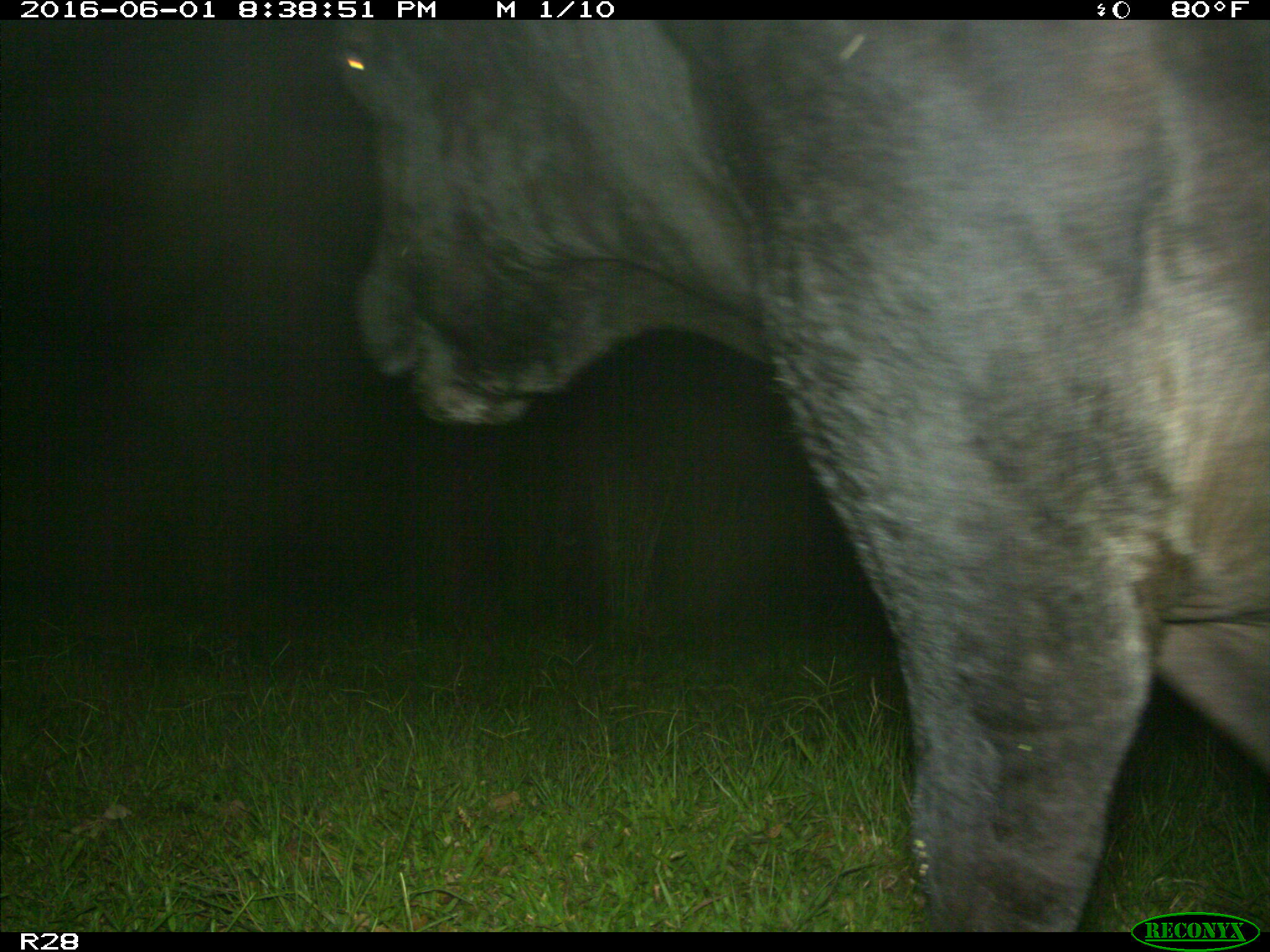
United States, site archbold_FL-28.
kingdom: Animalia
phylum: Chordata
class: Mammalia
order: Artiodactyla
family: Bovidae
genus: Bos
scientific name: Bos taurus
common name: domestic cow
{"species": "Bos taurus (domestic cow)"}